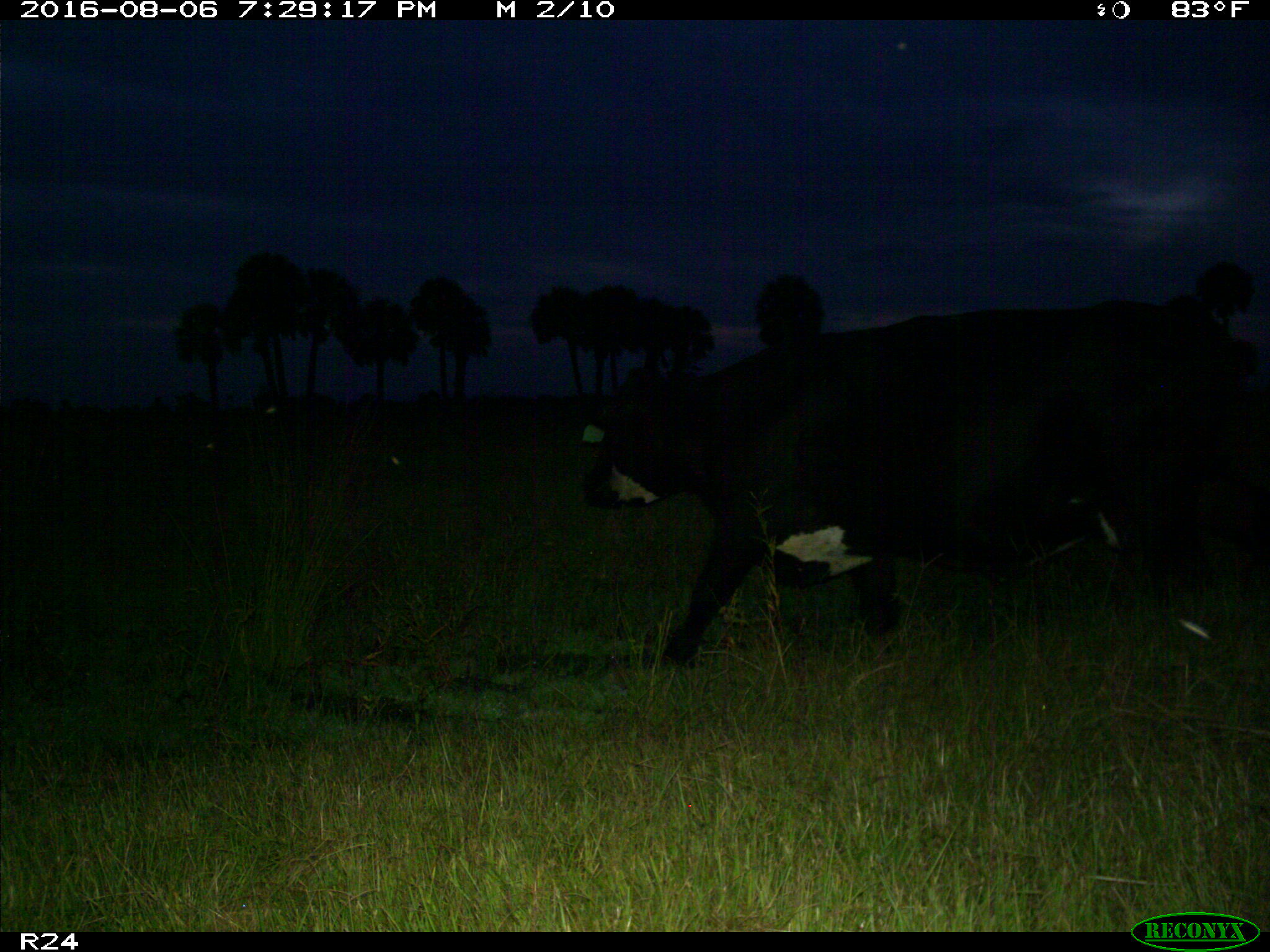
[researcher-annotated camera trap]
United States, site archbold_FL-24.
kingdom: Animalia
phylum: Chordata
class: Mammalia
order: Artiodactyla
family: Bovidae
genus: Bos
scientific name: Bos taurus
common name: domestic cow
Bos taurus (domestic cow).